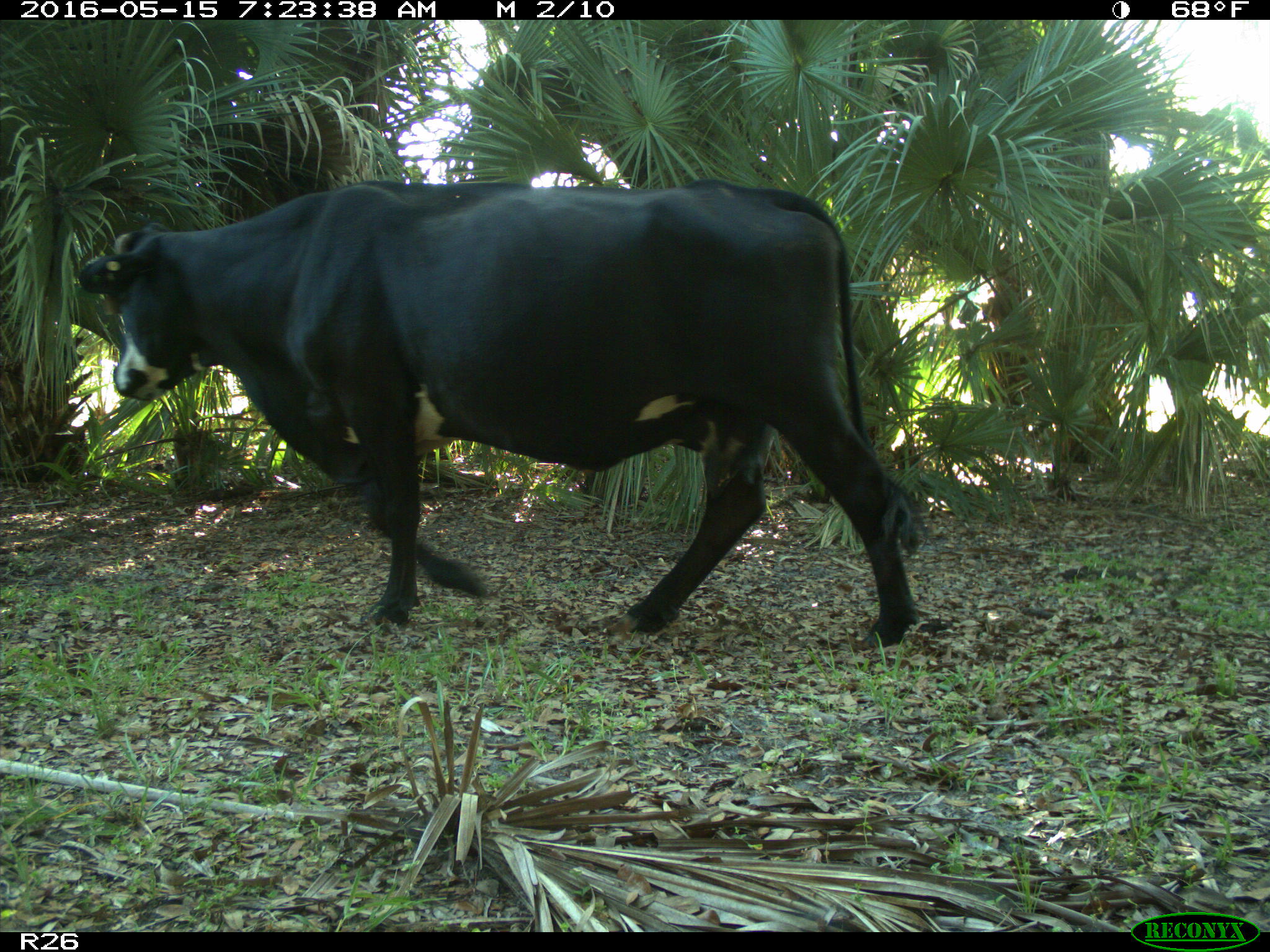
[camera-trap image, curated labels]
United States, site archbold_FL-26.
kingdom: Animalia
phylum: Chordata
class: Mammalia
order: Artiodactyla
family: Bovidae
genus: Bos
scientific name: Bos taurus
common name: domestic cow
Bos taurus (domestic cow).